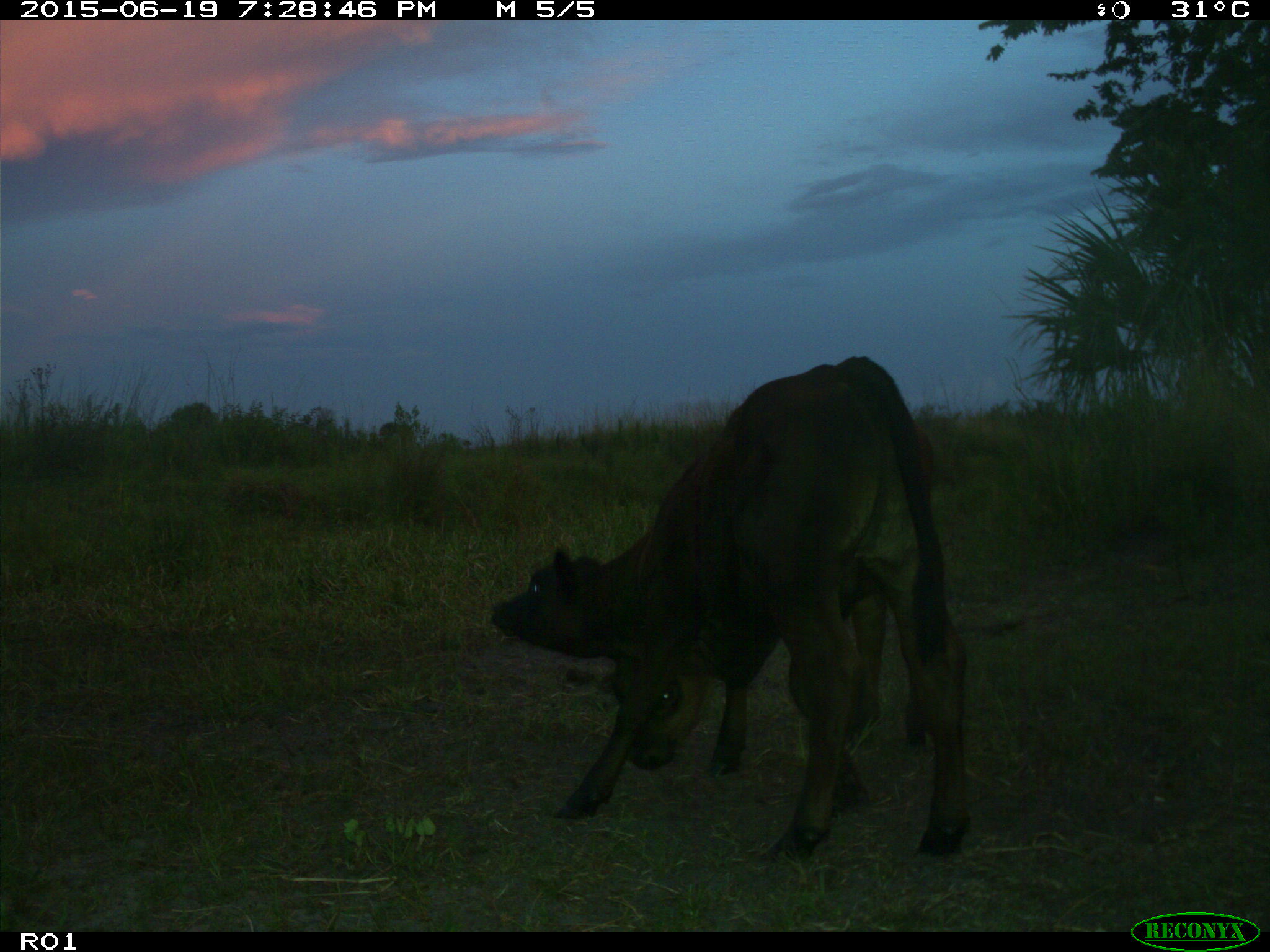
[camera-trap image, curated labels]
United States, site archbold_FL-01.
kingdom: Animalia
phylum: Chordata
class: Mammalia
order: Artiodactyla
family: Bovidae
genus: Bos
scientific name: Bos taurus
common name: domestic cow